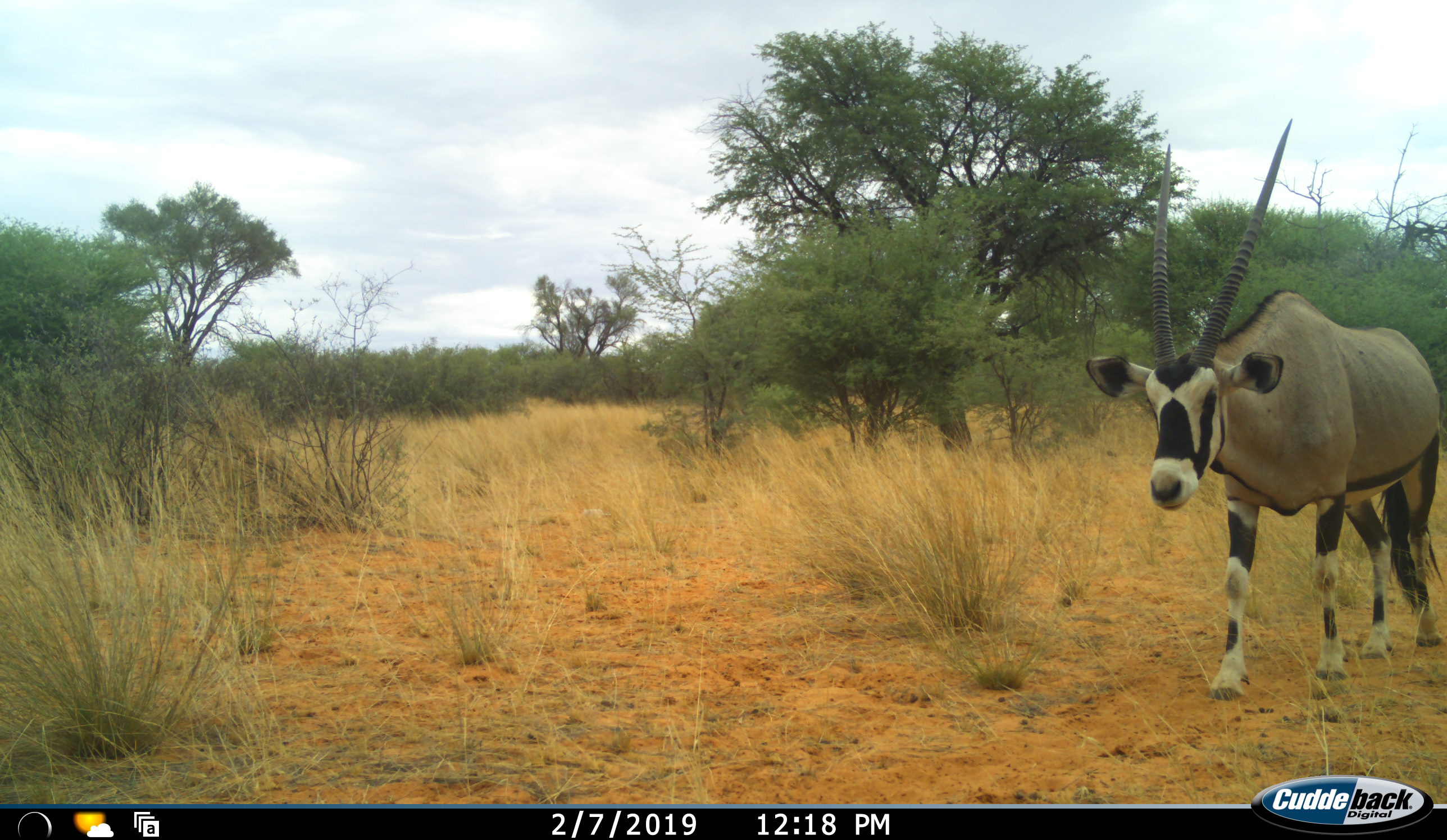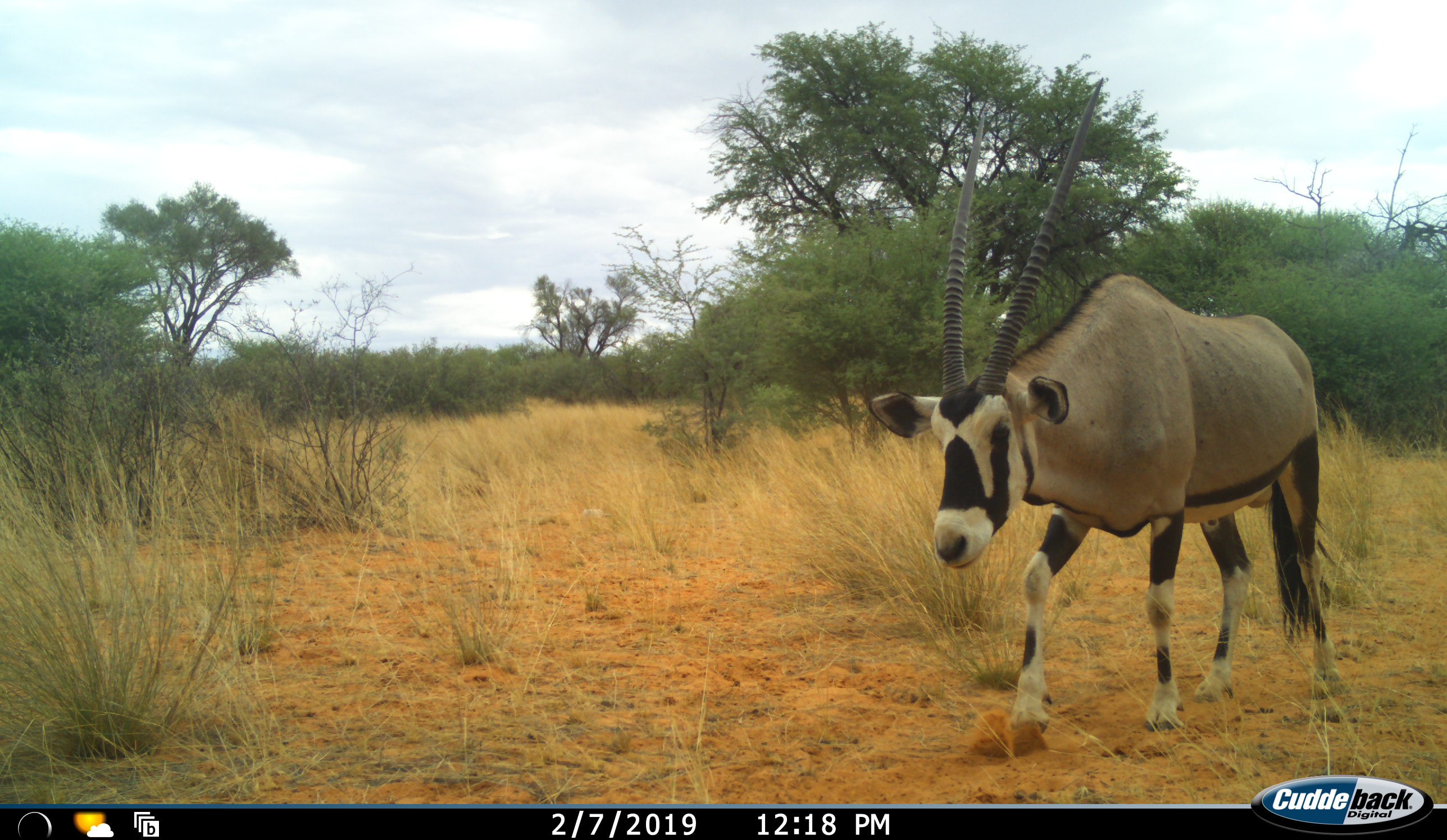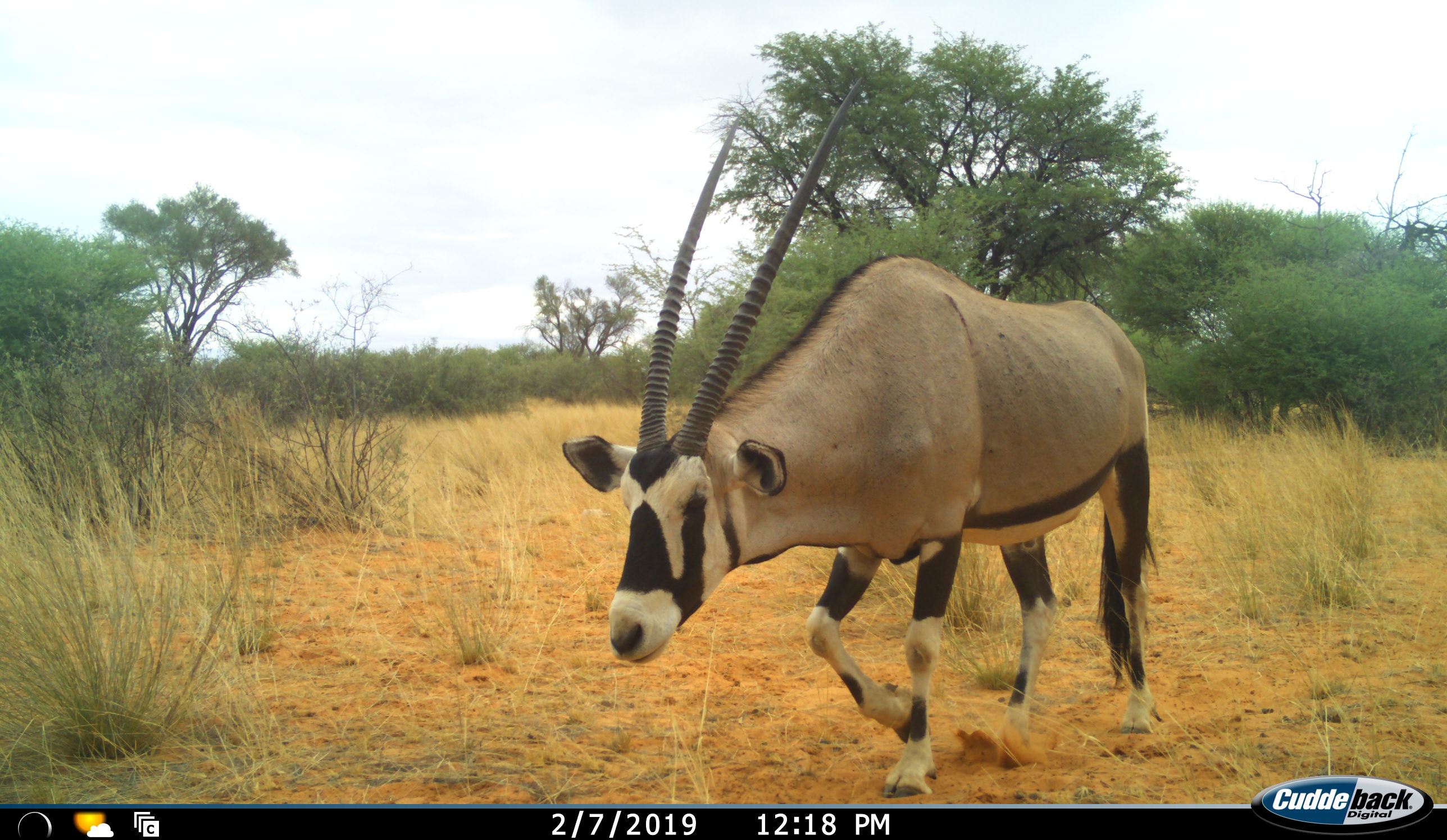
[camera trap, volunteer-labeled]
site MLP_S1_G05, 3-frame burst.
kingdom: Animalia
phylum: Chordata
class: Mammalia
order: Artiodactyla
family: Bovidae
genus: Oryx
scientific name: Oryx gazella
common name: gemsbok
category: oryx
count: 1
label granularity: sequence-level